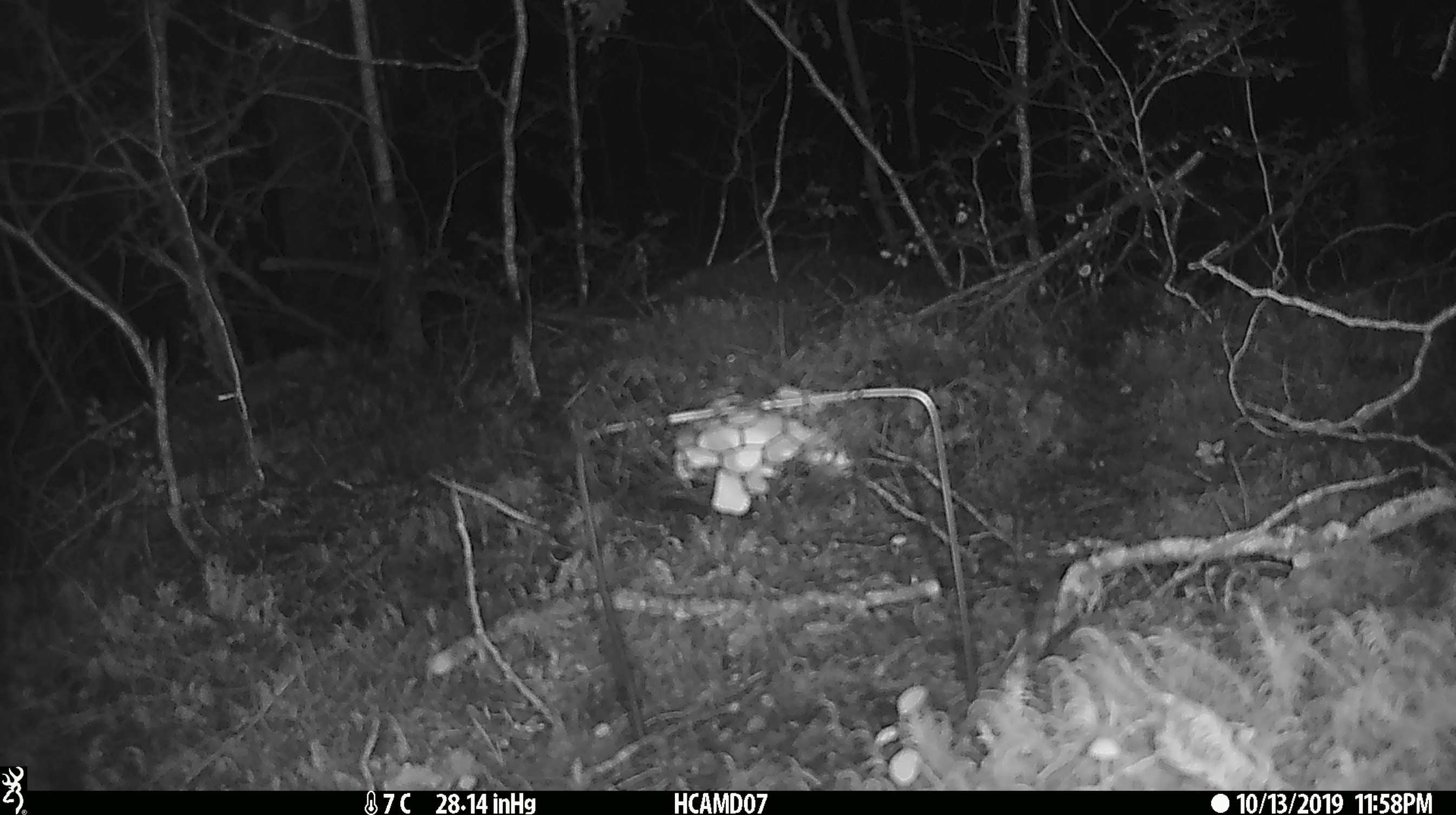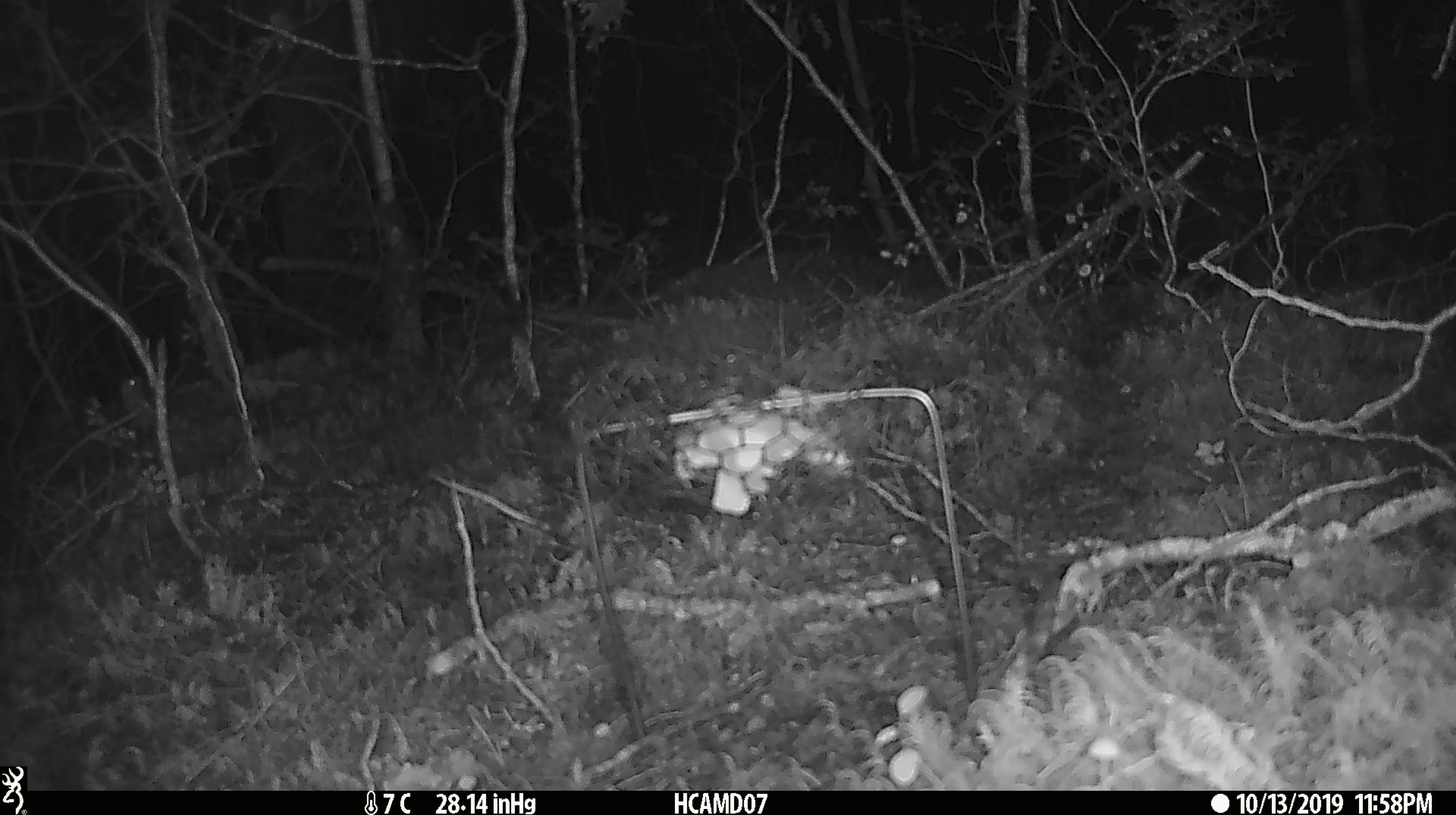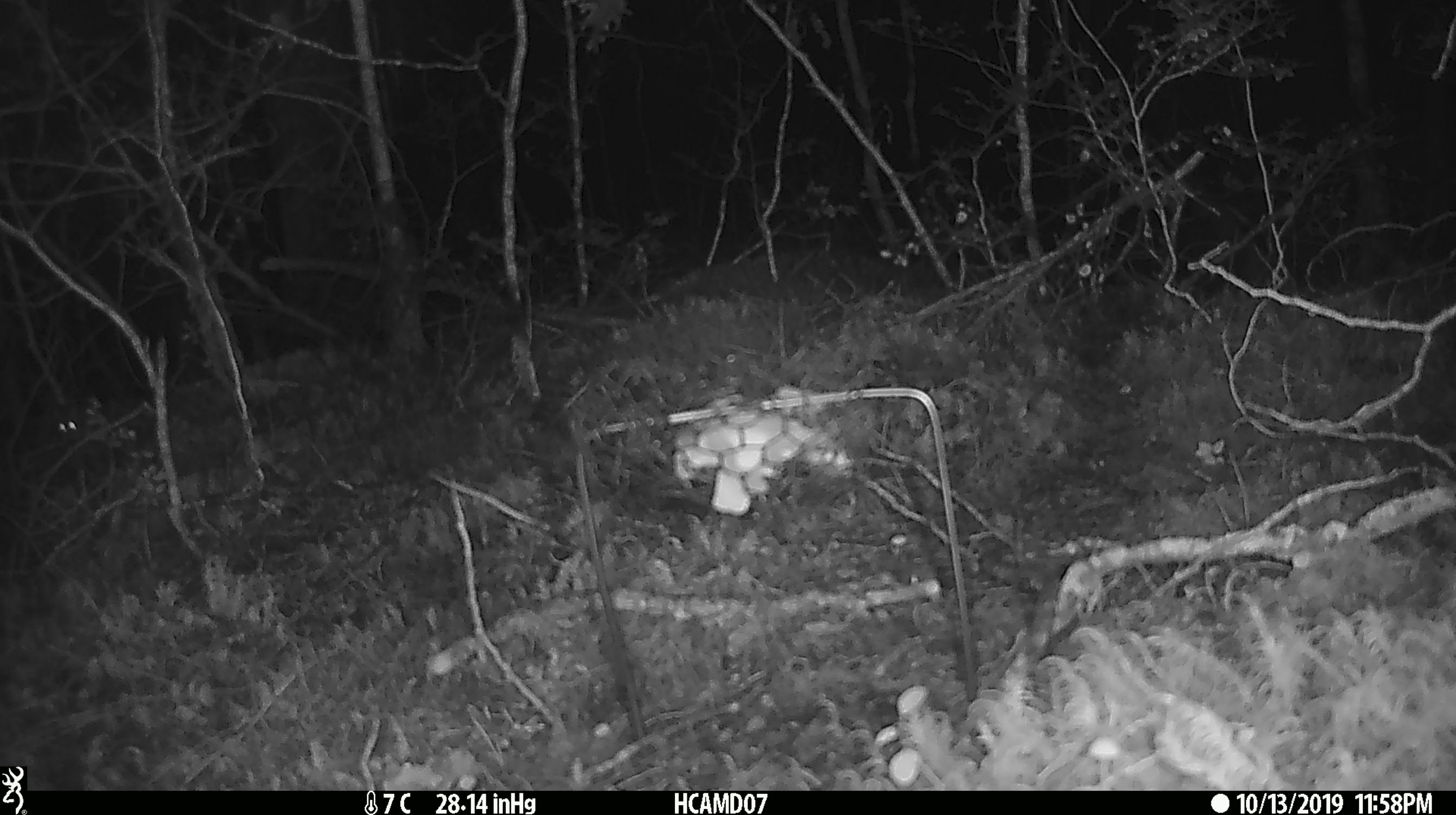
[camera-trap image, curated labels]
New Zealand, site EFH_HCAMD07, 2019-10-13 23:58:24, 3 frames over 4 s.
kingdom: Animalia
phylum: Chordata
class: Mammalia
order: Rodentia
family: Muridae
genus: Mus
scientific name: Mus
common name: mouse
Mouse (Mus).